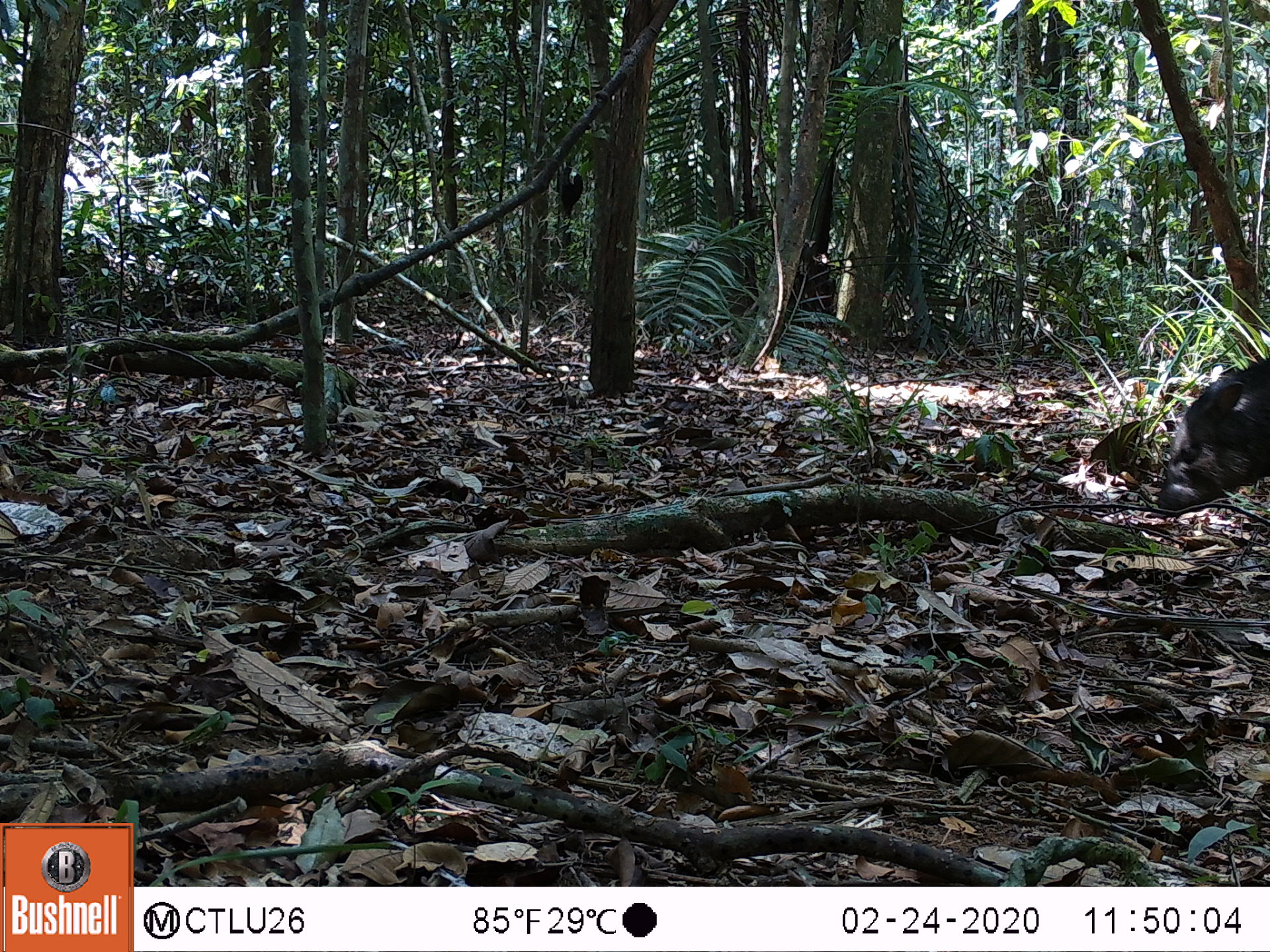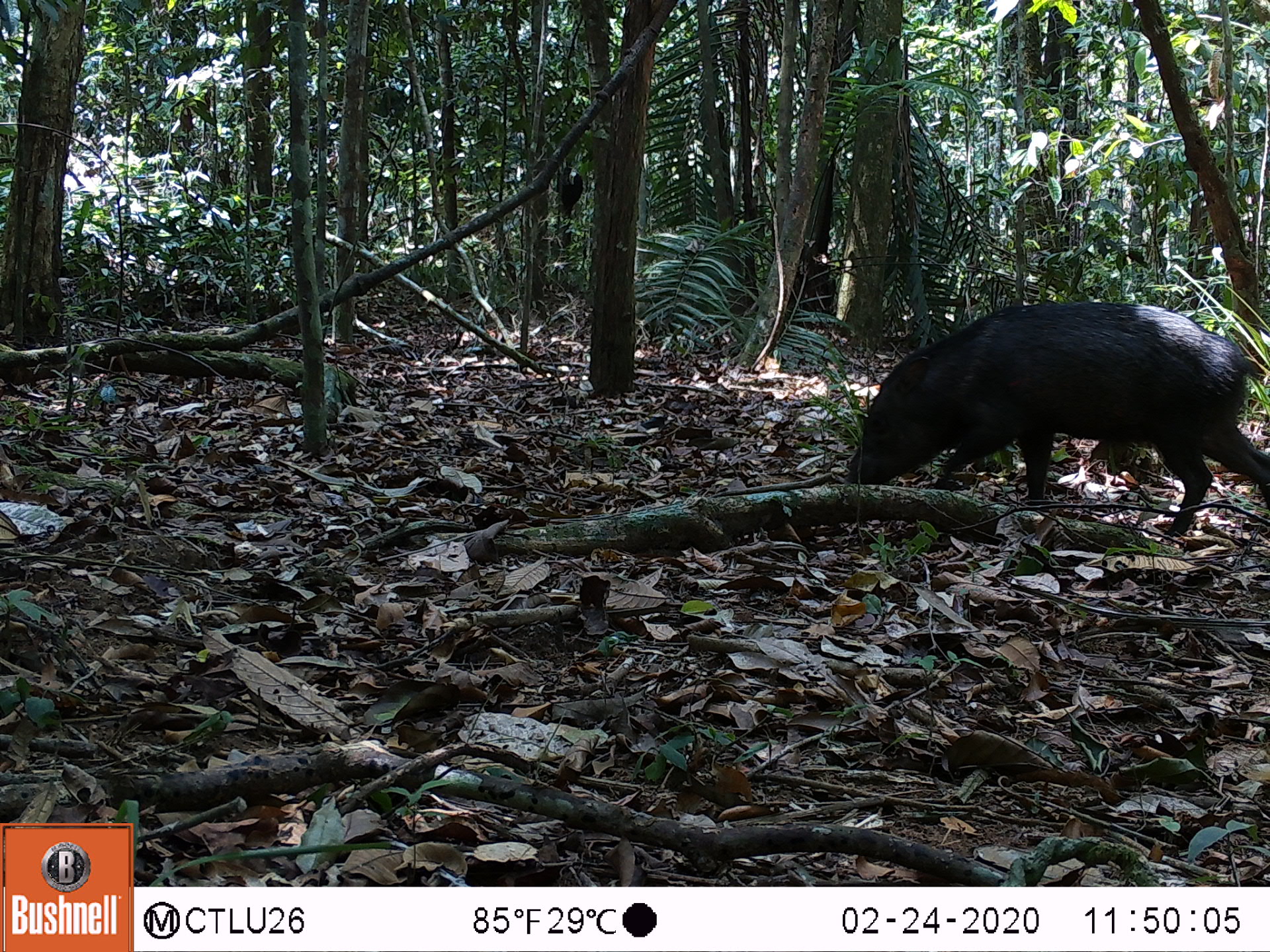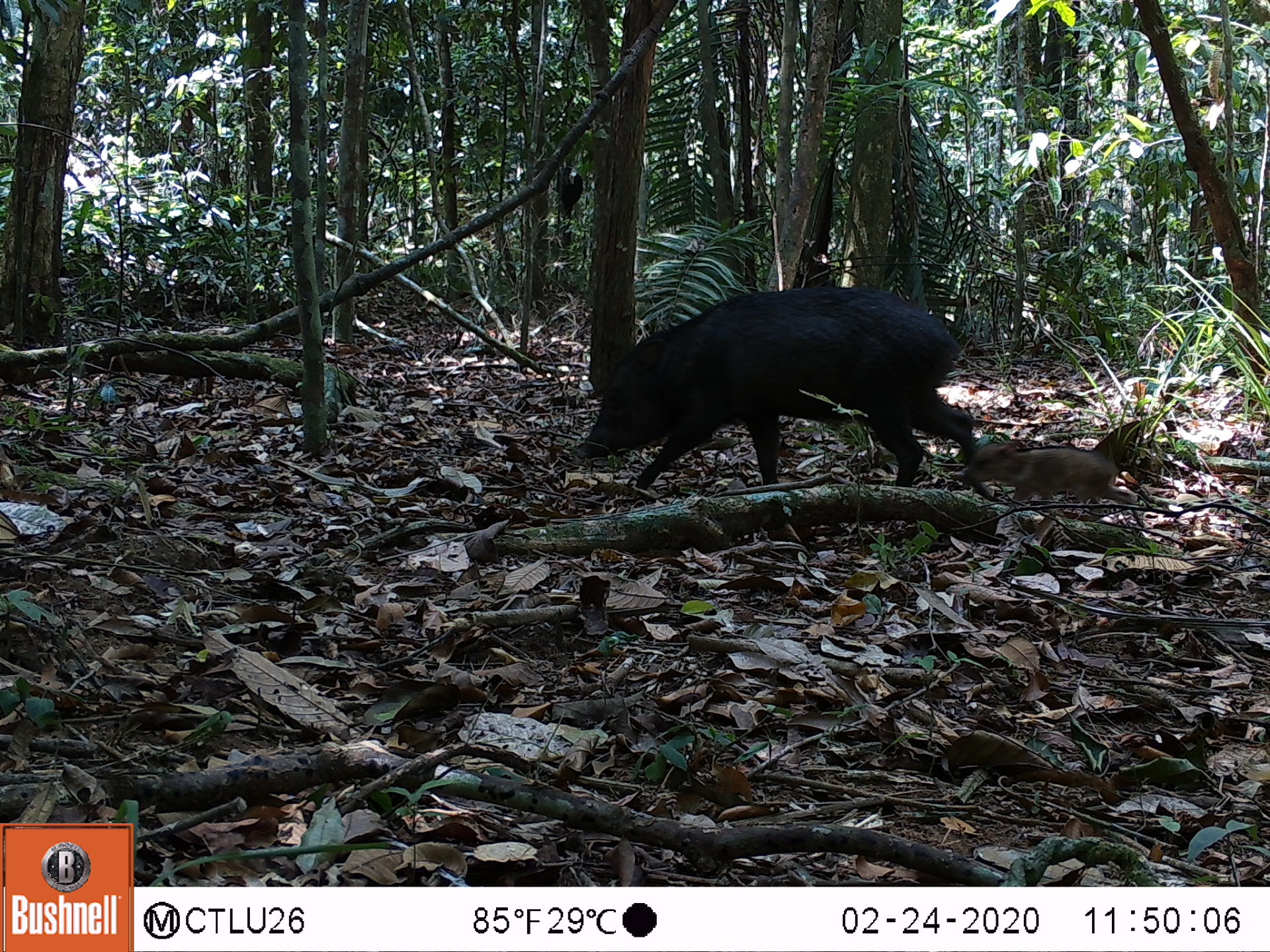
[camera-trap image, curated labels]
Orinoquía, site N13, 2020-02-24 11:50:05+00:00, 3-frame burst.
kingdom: Animalia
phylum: Chordata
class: Mammalia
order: Artiodactyla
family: Tayassuidae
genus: Pecari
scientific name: Pecari tajacu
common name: collared peccary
Collared peccary (Pecari tajacu).